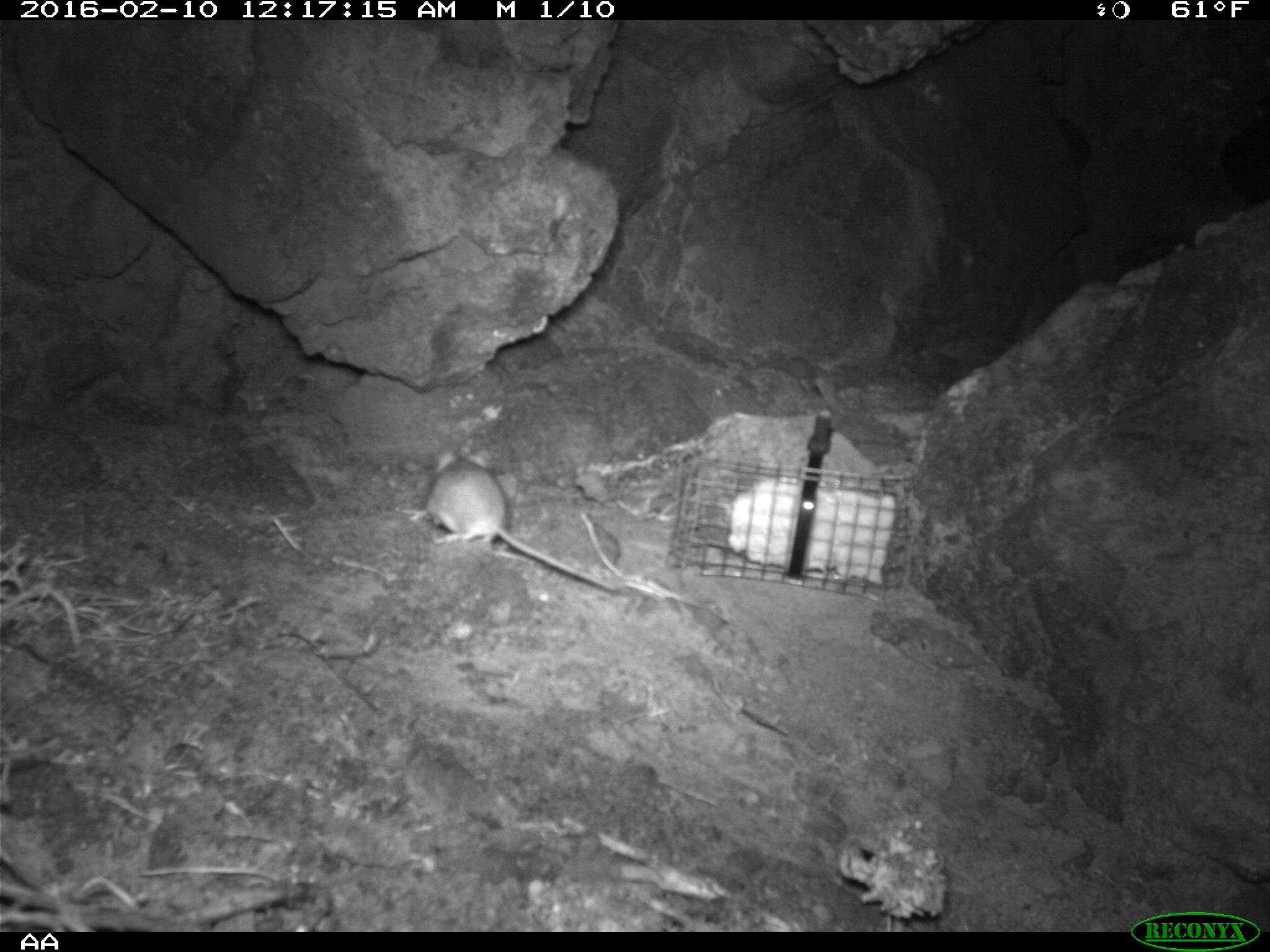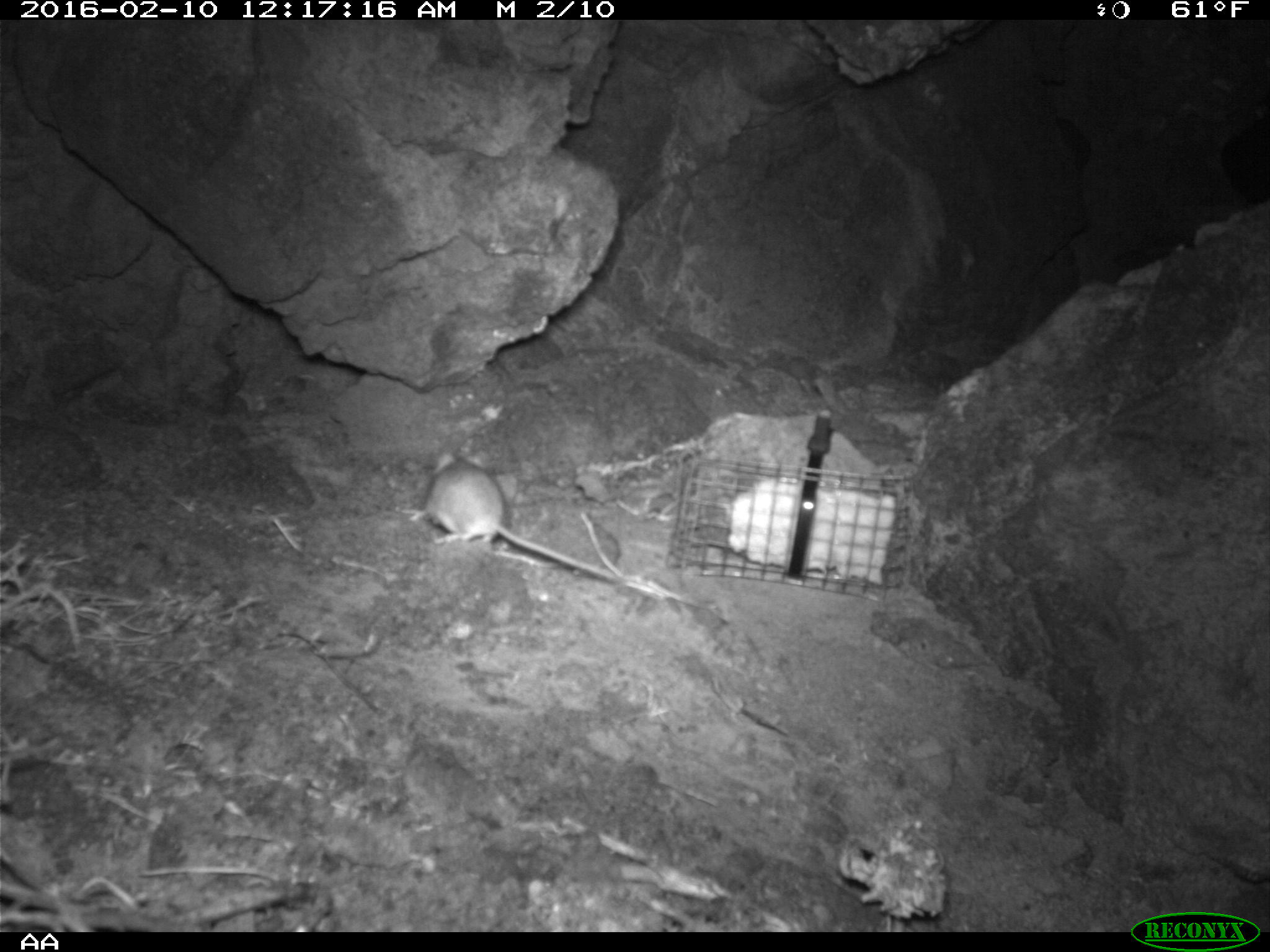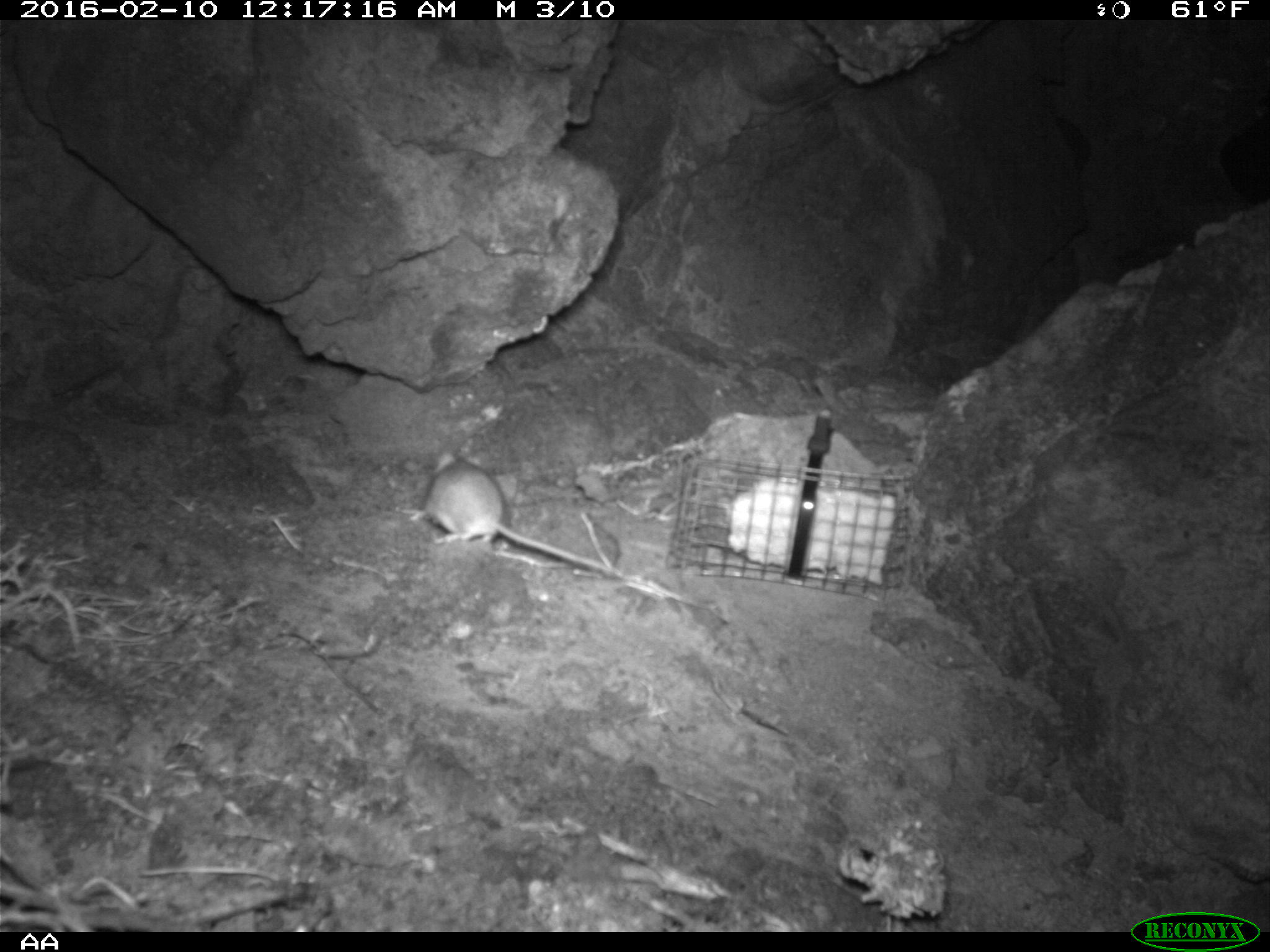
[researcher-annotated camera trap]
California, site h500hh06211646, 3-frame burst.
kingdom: Animalia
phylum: Chordata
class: Mammalia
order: Rodentia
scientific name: Rodentia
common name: rodent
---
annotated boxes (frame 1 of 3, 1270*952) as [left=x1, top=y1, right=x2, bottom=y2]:
rodent: [left=409, top=447, right=616, bottom=592]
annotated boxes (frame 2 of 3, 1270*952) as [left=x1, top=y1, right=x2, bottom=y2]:
rodent: [left=407, top=450, right=613, bottom=578]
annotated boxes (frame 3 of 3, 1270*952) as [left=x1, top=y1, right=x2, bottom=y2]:
rodent: [left=425, top=442, right=629, bottom=581]